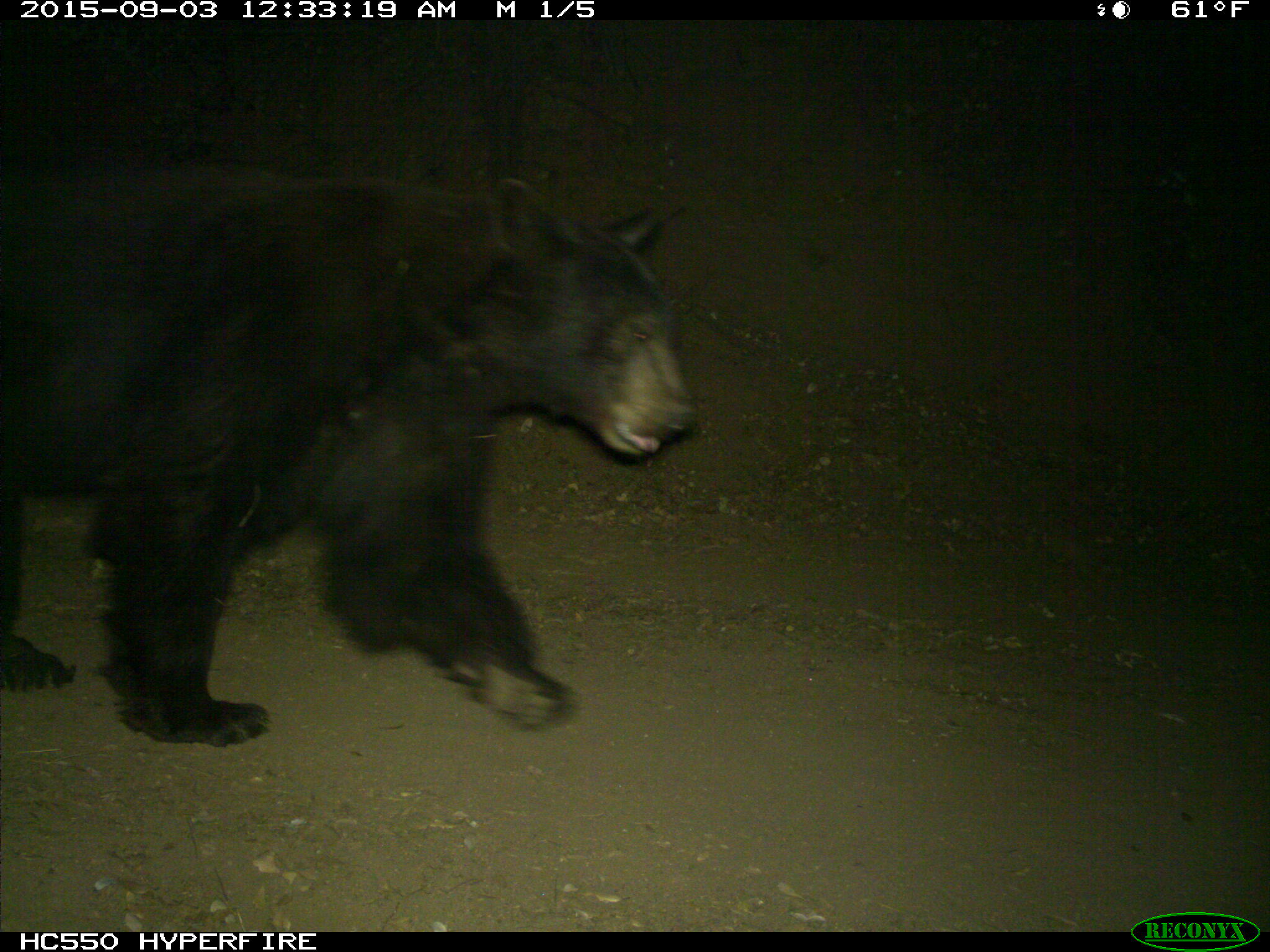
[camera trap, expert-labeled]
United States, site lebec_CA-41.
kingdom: Animalia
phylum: Chordata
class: Mammalia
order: Carnivora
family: Ursidae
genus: Ursus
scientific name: Ursus americanus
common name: american black bear